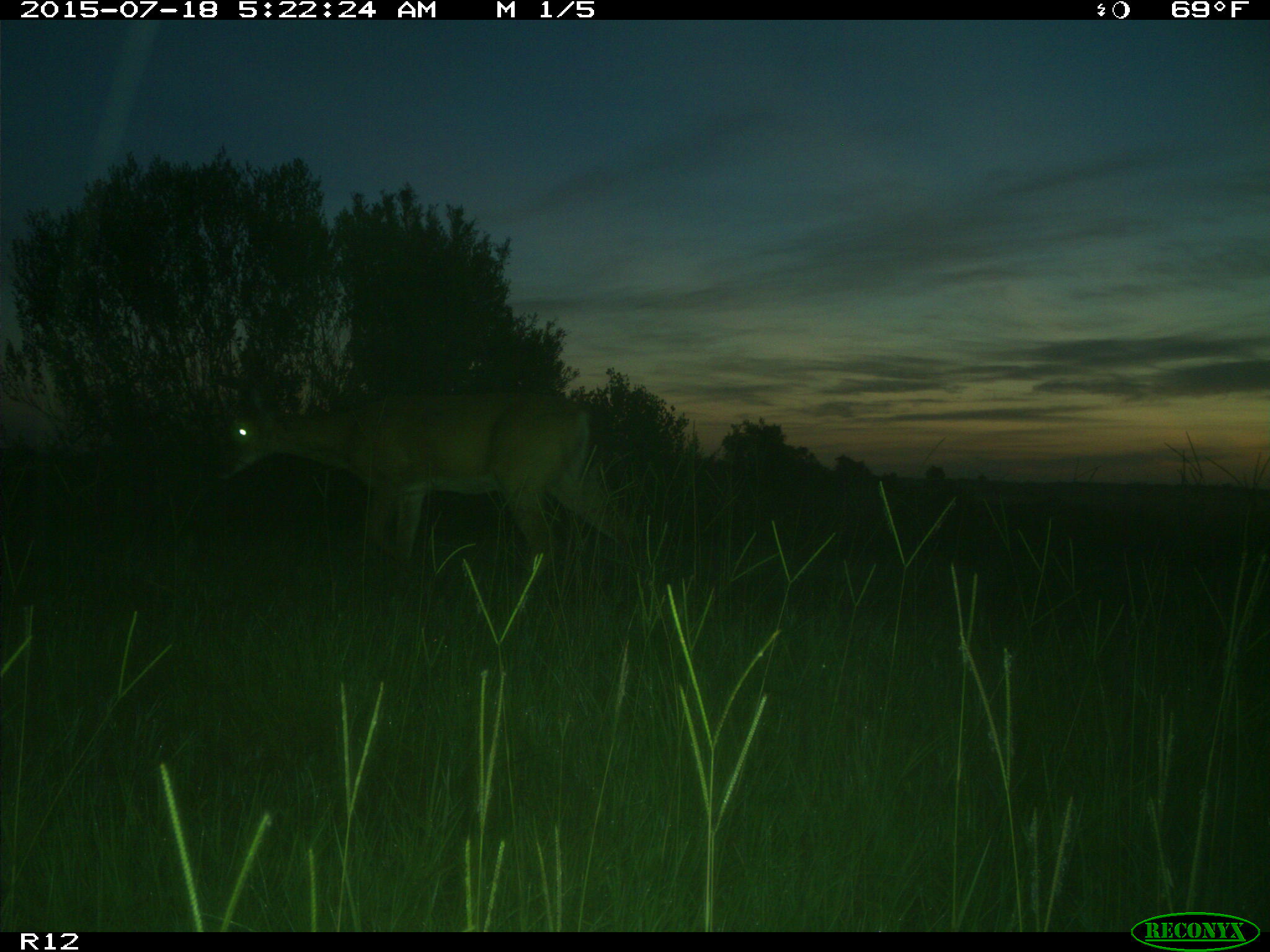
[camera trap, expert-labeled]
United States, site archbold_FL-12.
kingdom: Animalia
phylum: Chordata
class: Mammalia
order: Artiodactyla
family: Cervidae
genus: Odocoileus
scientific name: Odocoileus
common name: deer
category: unidentified deer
Unidentified deer (deer) (Odocoileus).